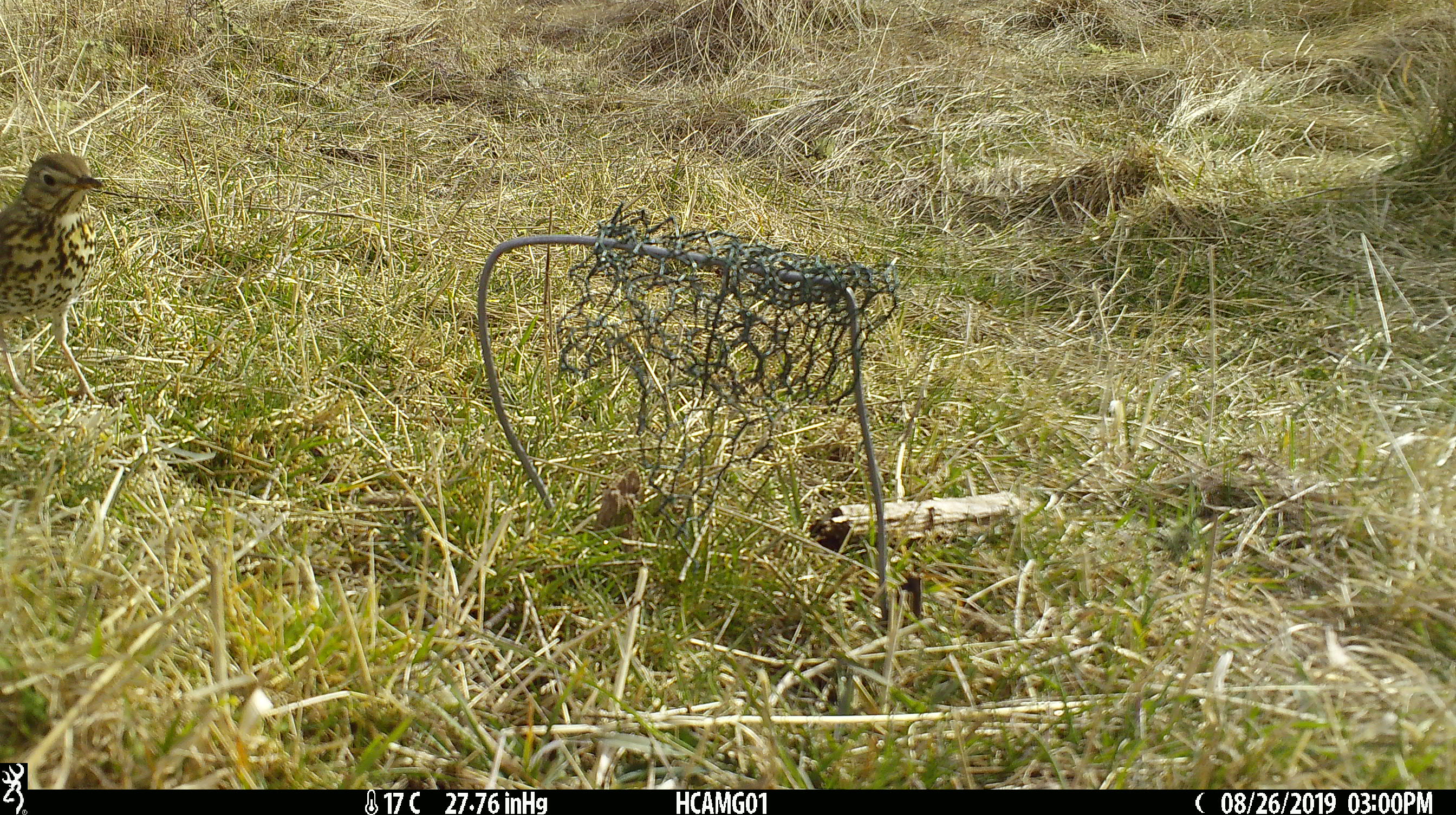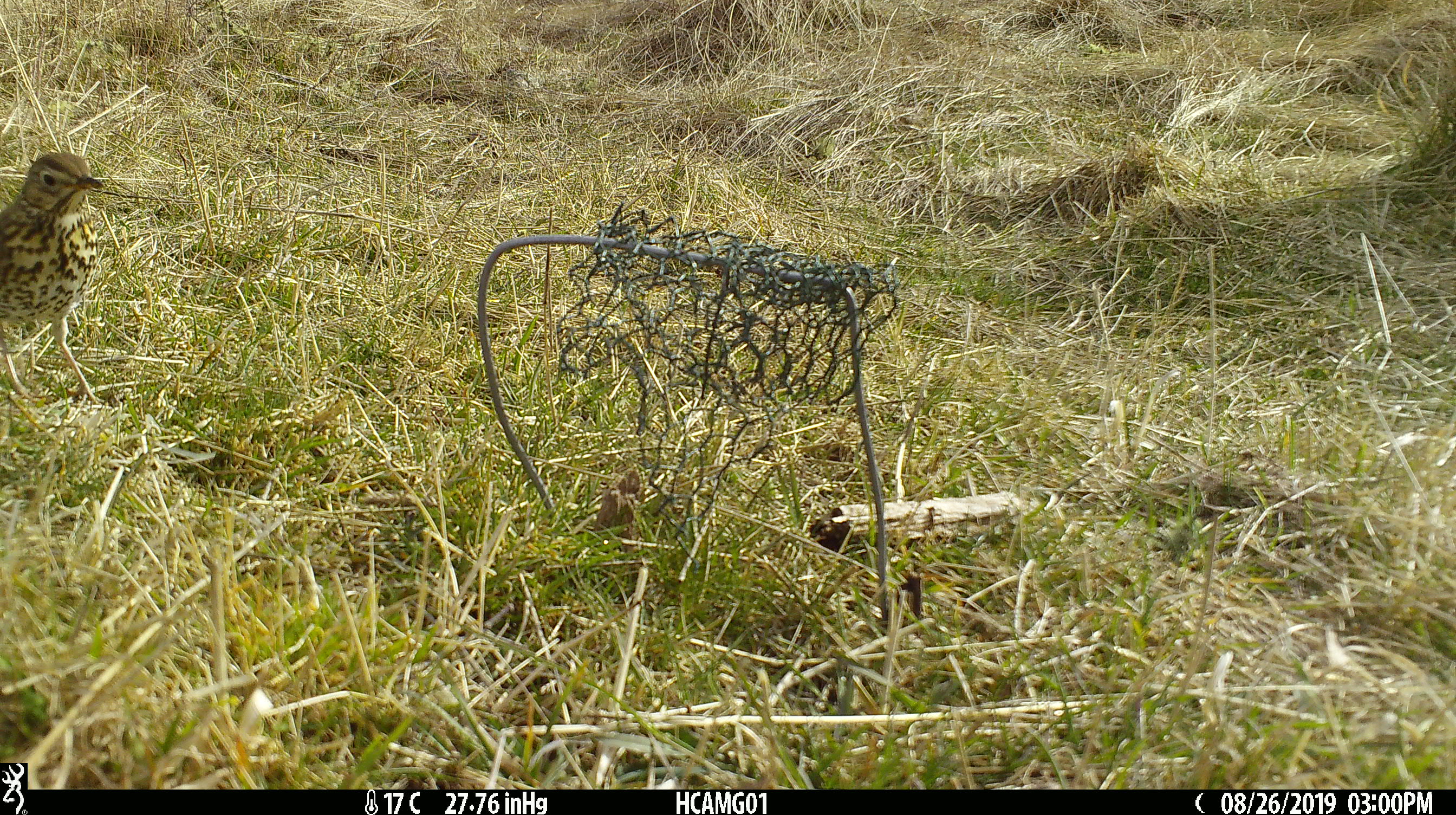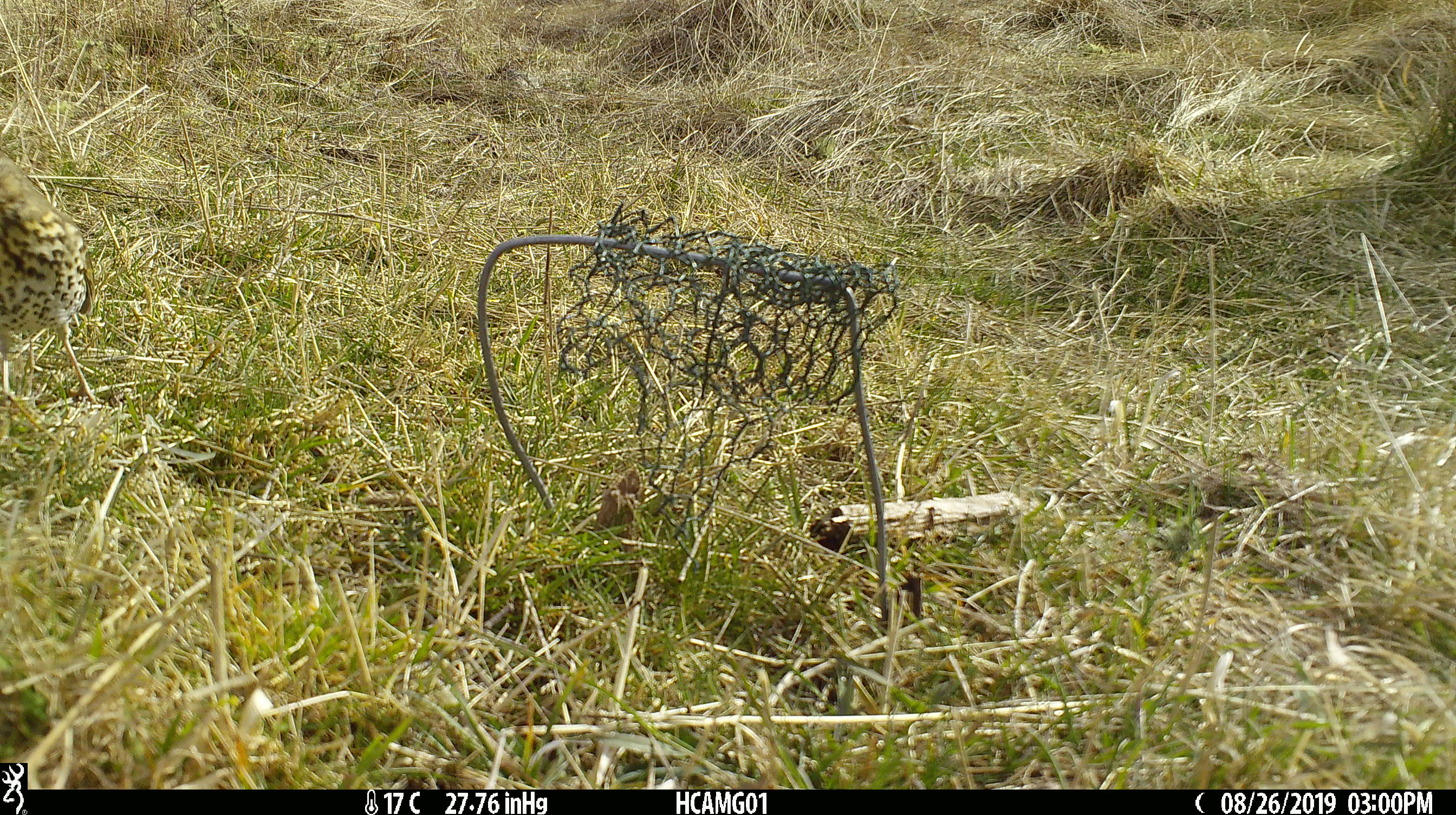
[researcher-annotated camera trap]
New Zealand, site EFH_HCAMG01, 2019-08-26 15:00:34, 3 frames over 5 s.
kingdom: Animalia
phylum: Chordata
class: Aves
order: Passeriformes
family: Turdidae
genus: Turdus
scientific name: Turdus philomelos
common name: song thrush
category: thrush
Thrush (song thrush) (Turdus philomelos).